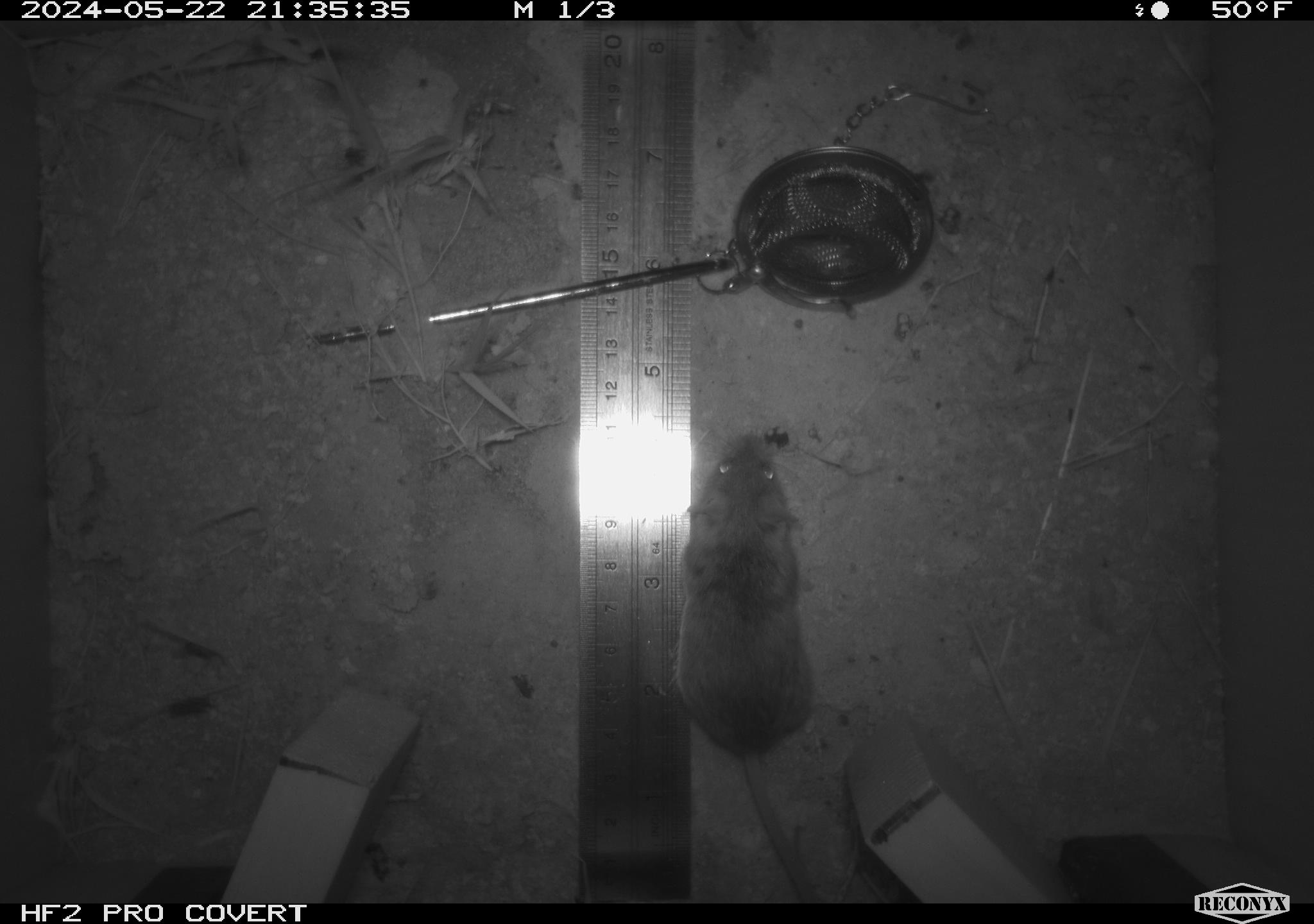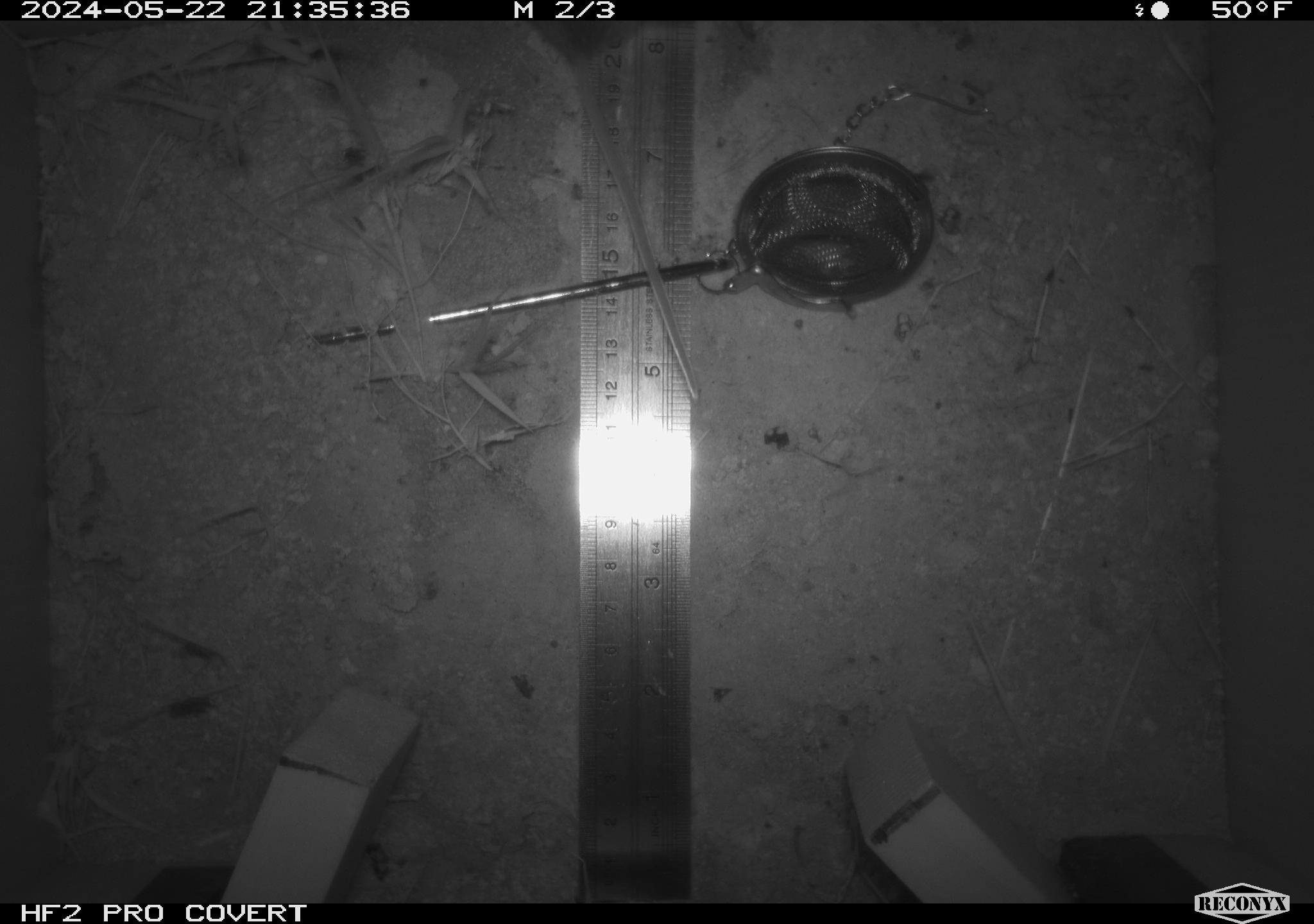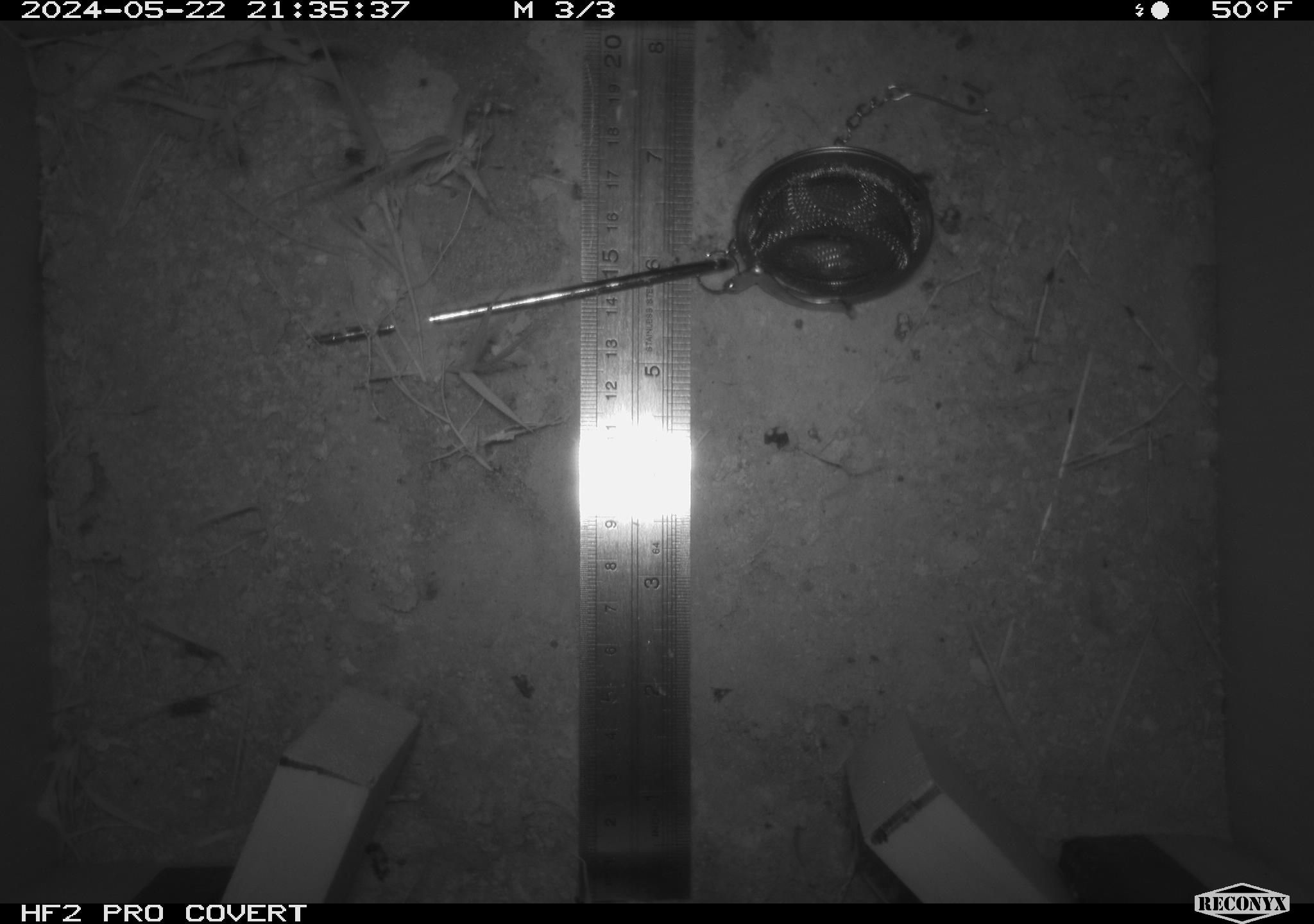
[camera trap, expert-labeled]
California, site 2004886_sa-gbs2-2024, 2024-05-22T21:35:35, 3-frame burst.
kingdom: Animalia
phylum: Chordata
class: Mammalia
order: Rodentia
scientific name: Rodentia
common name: mouse species